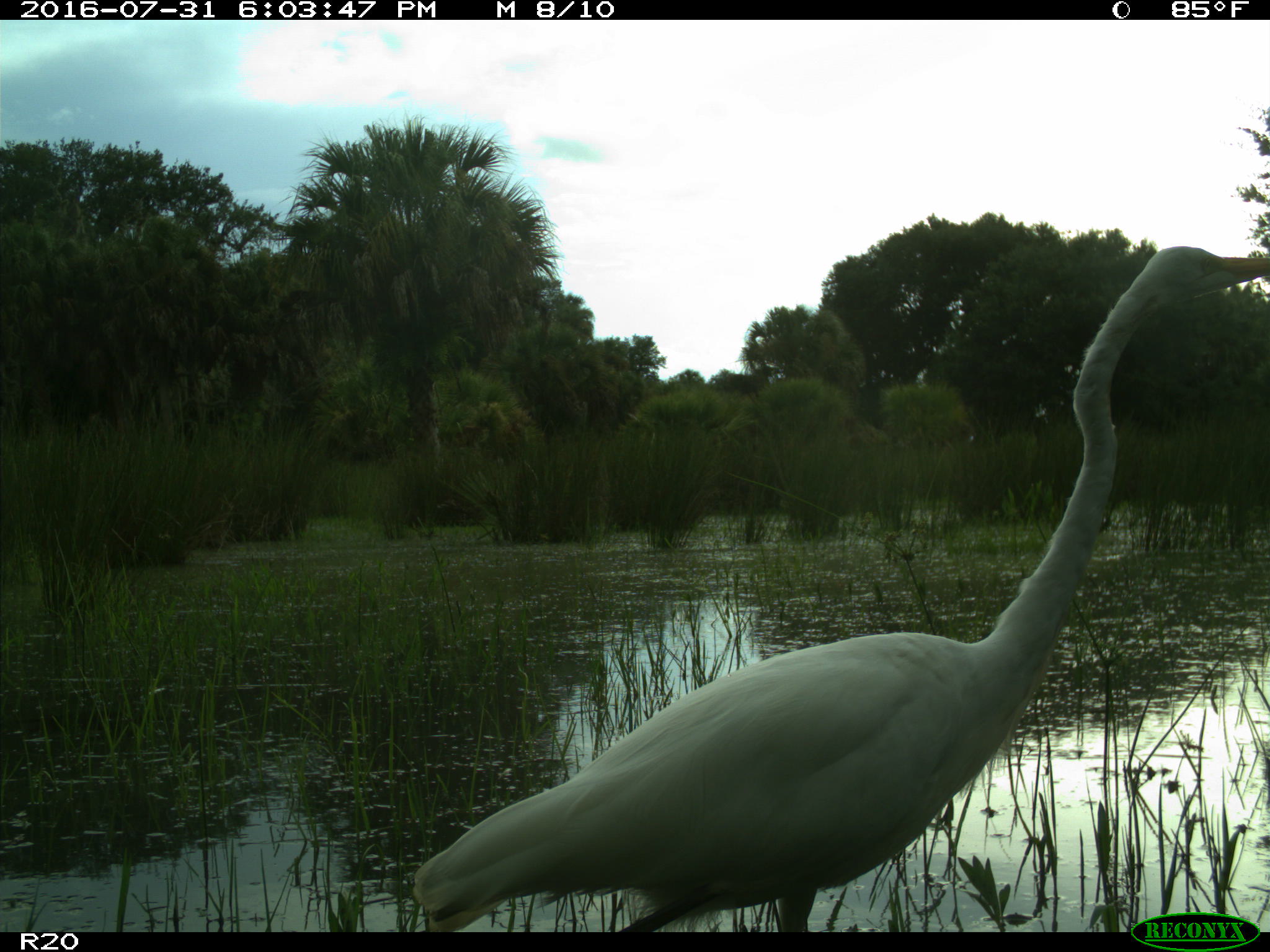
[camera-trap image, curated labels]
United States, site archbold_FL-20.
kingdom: Animalia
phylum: Chordata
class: Aves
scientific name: Aves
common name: birds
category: unidentified bird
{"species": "unidentified bird (birds) (Aves)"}